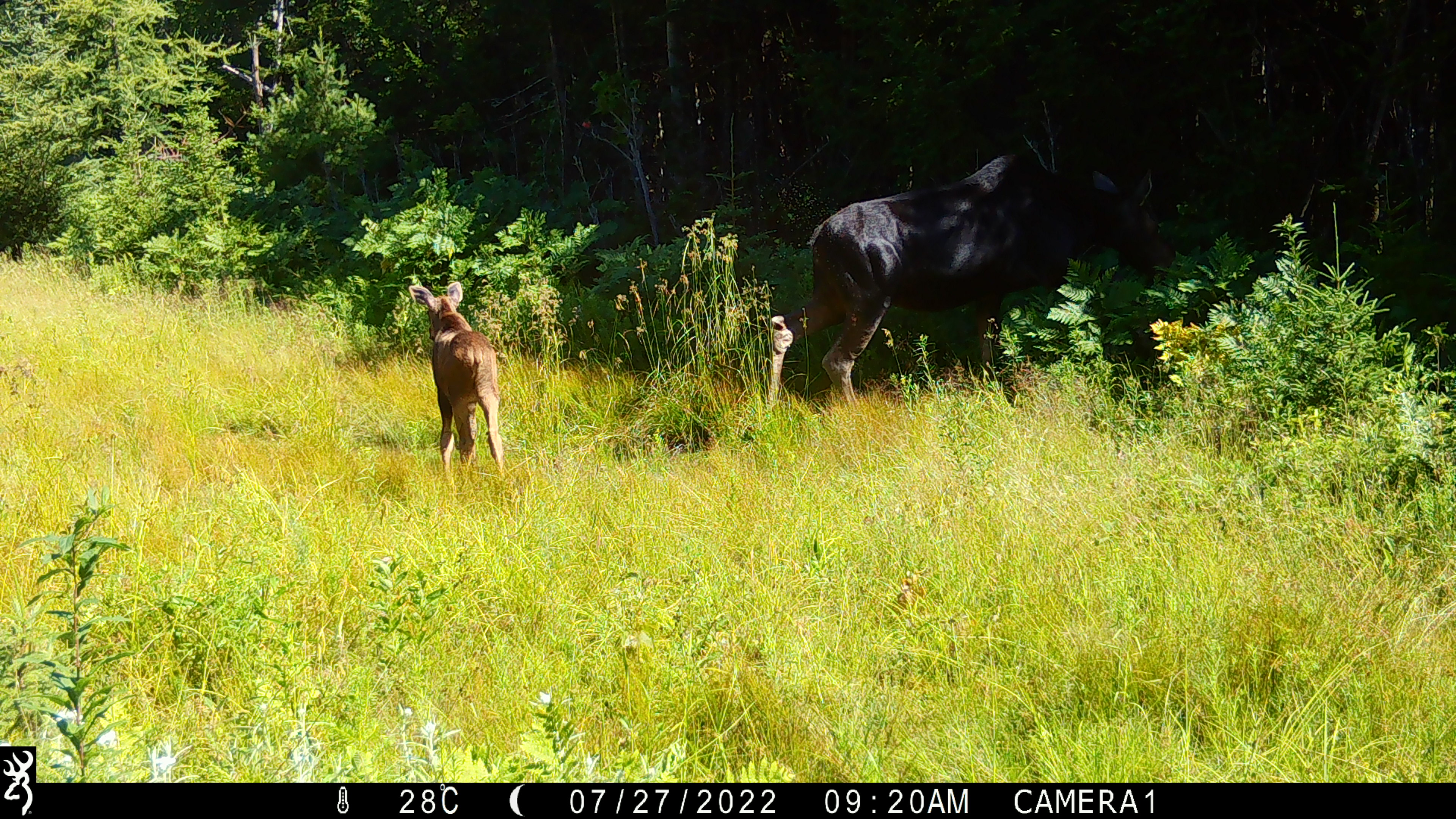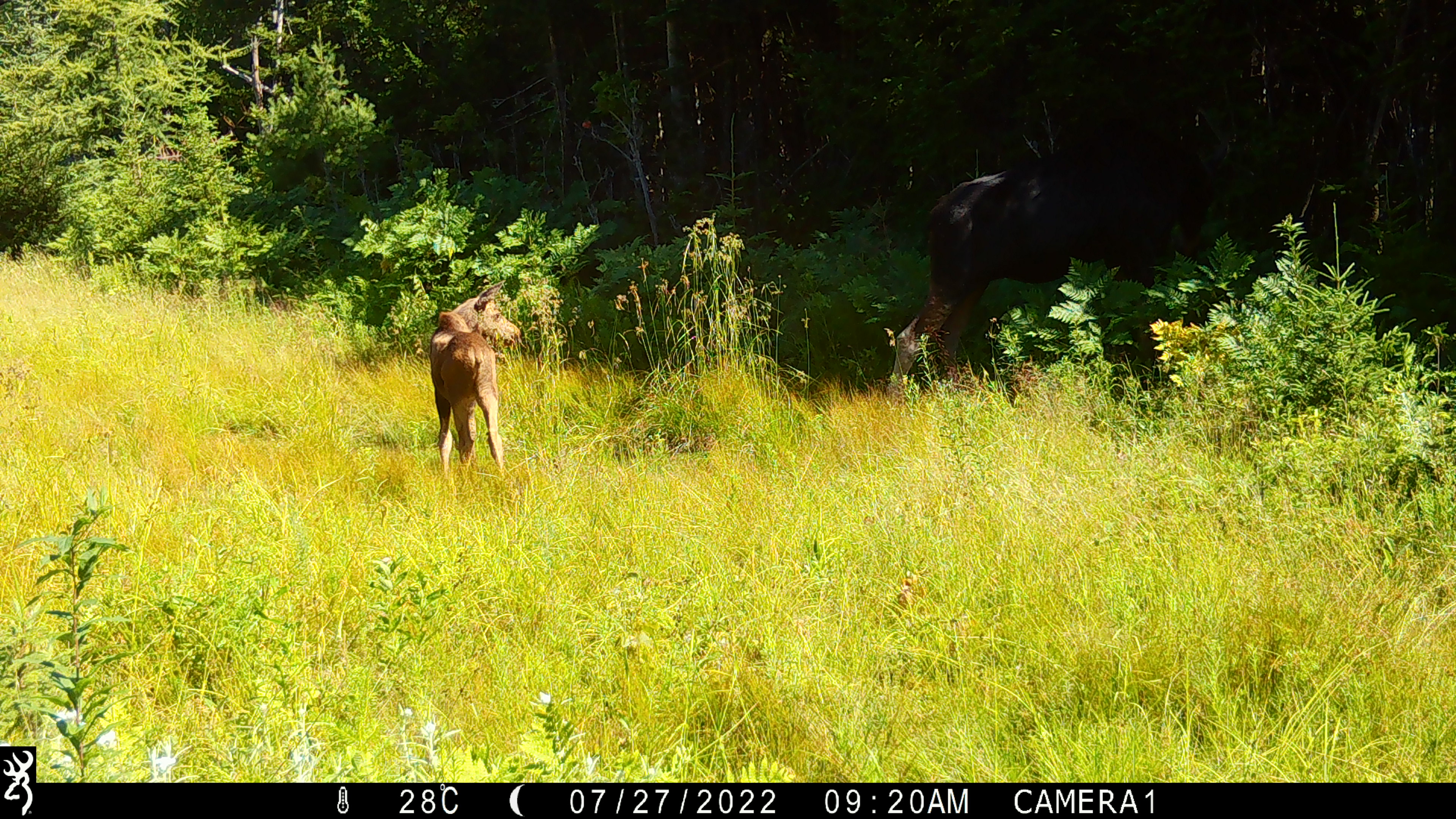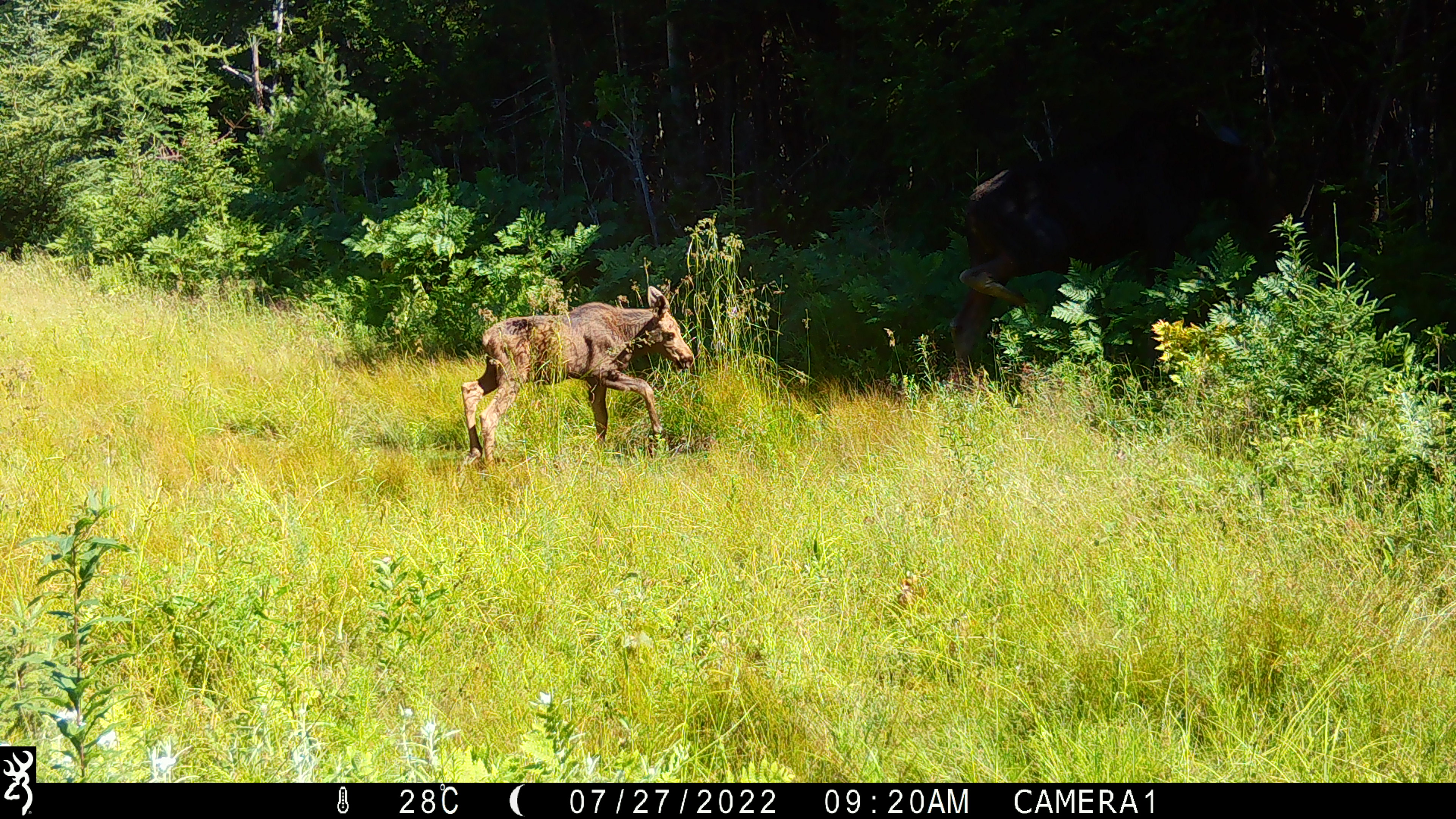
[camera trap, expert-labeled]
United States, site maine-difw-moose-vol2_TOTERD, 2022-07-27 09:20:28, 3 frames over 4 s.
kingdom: Animalia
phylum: Chordata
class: Mammalia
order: Artiodactyla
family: Cervidae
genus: Alces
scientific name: Alces alces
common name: moose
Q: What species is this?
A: Moose (Alces alces).